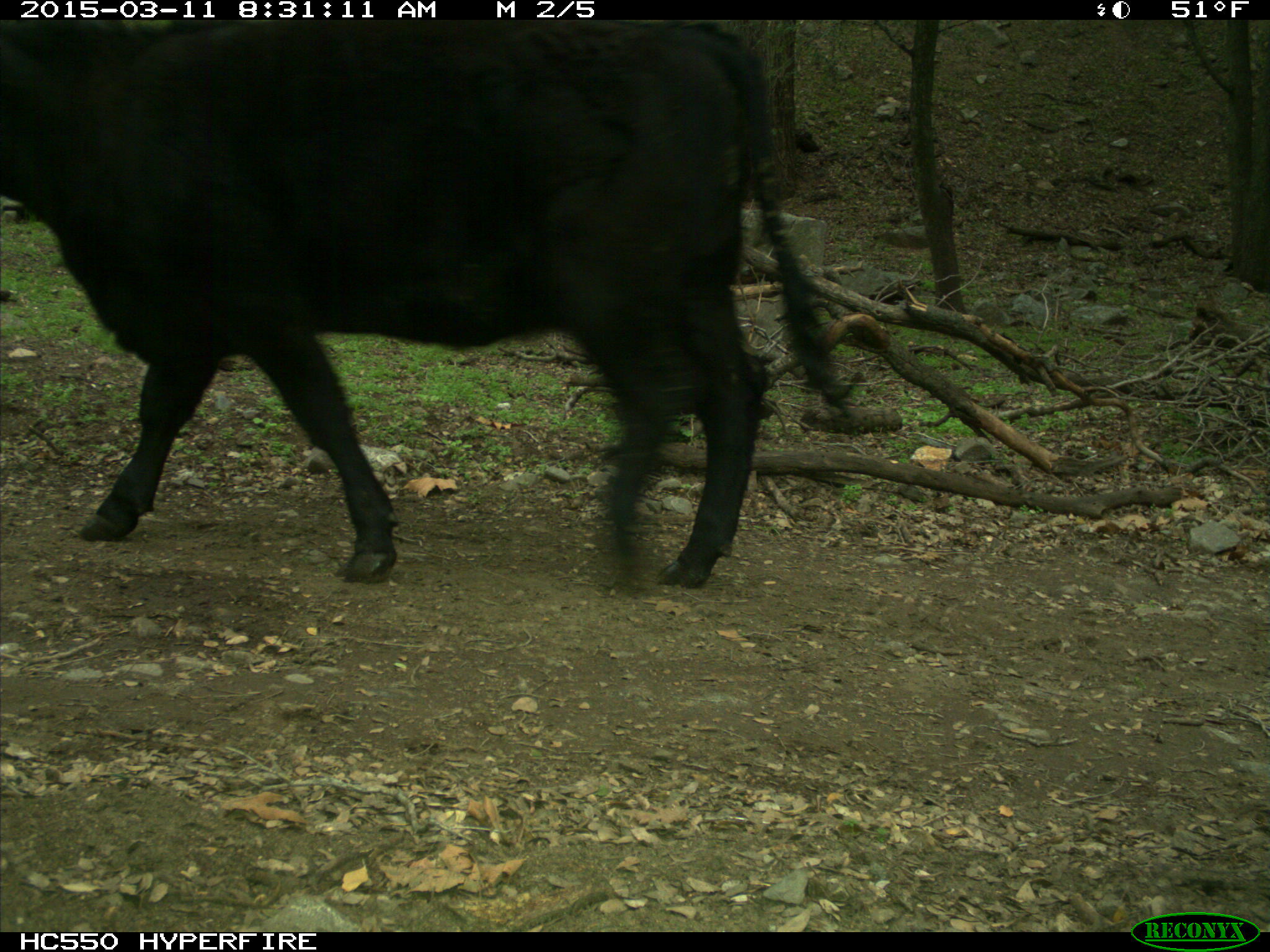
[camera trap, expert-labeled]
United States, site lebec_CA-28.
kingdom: Animalia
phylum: Chordata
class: Mammalia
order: Artiodactyla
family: Bovidae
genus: Bos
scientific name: Bos taurus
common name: domestic cow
Bos taurus (domestic cow).